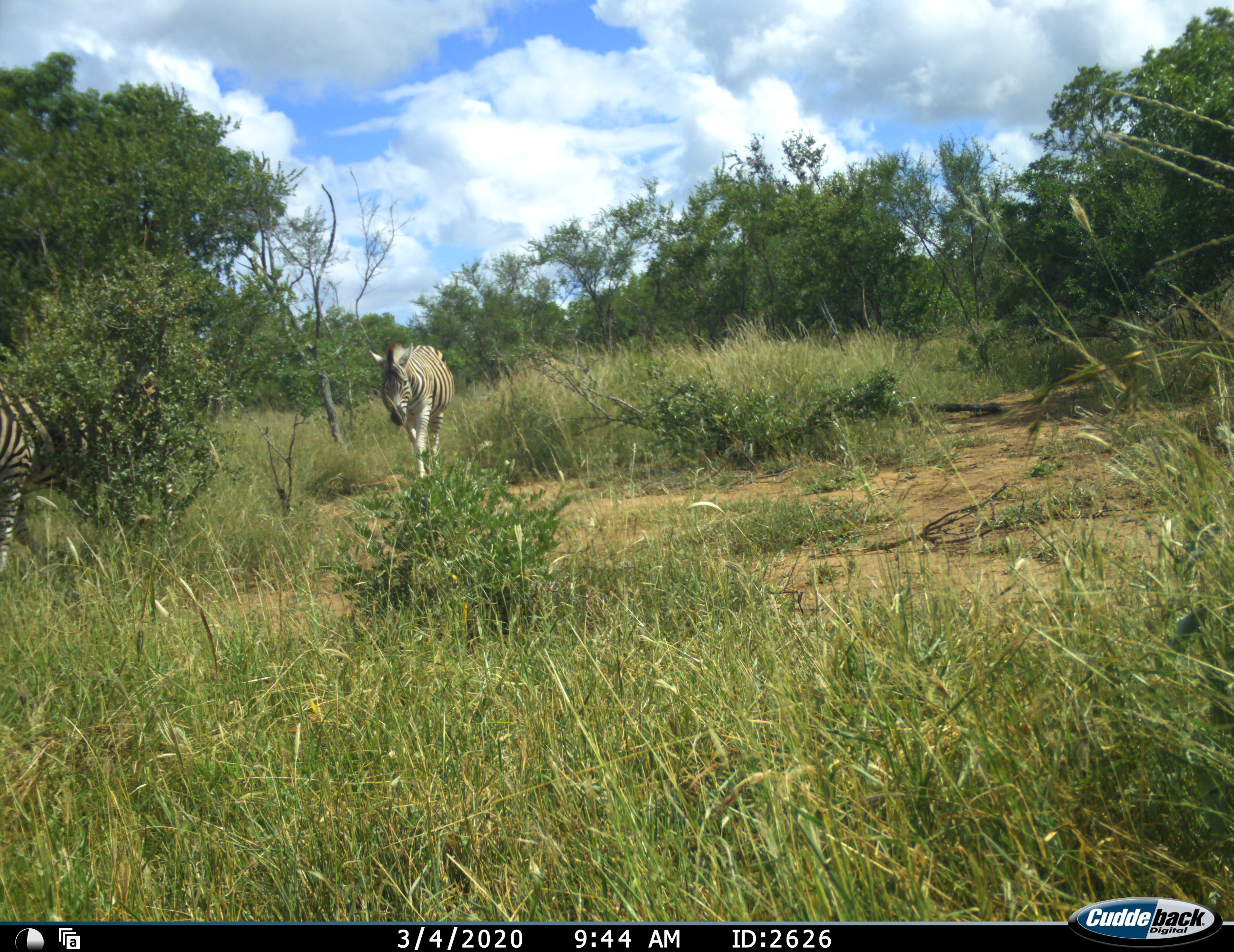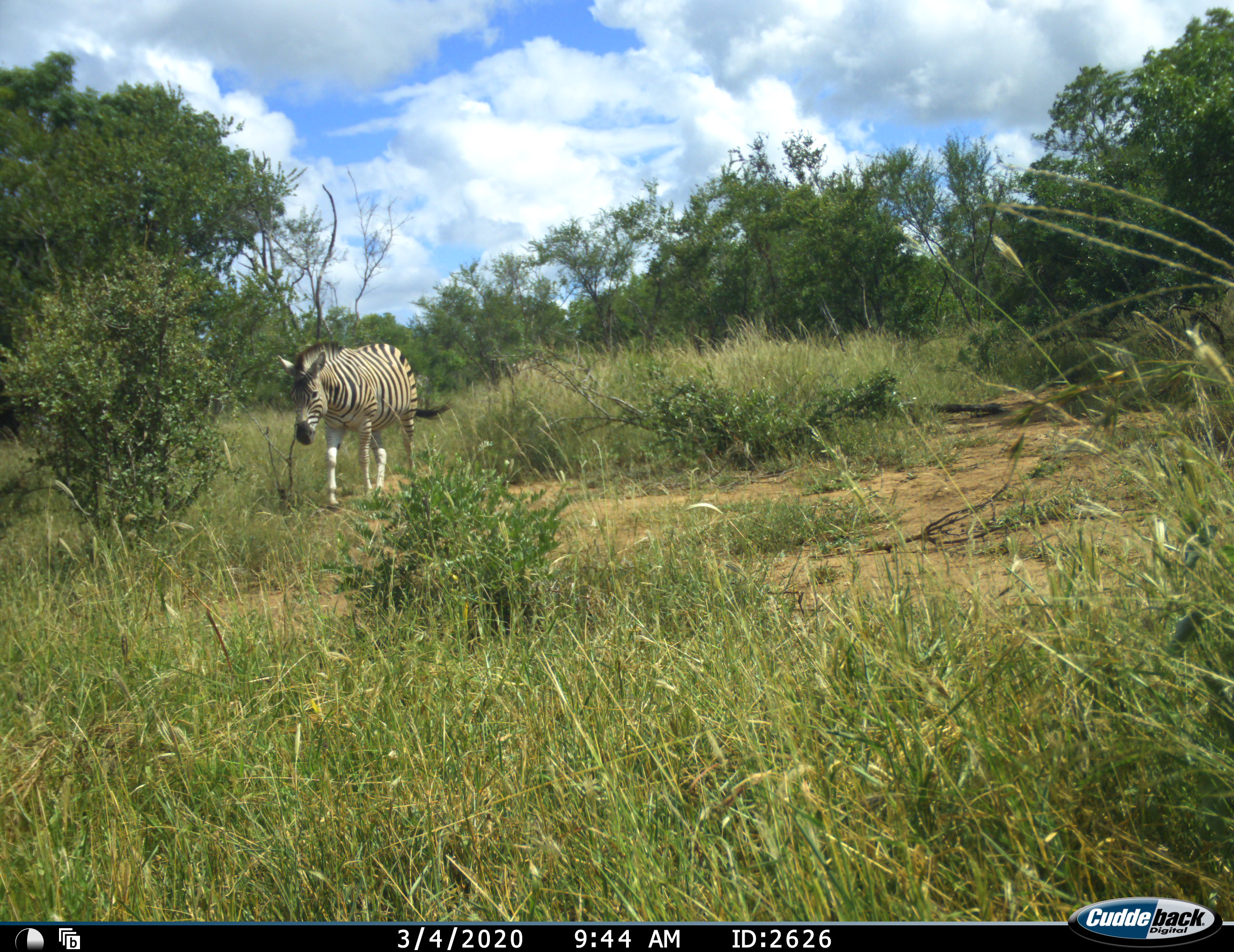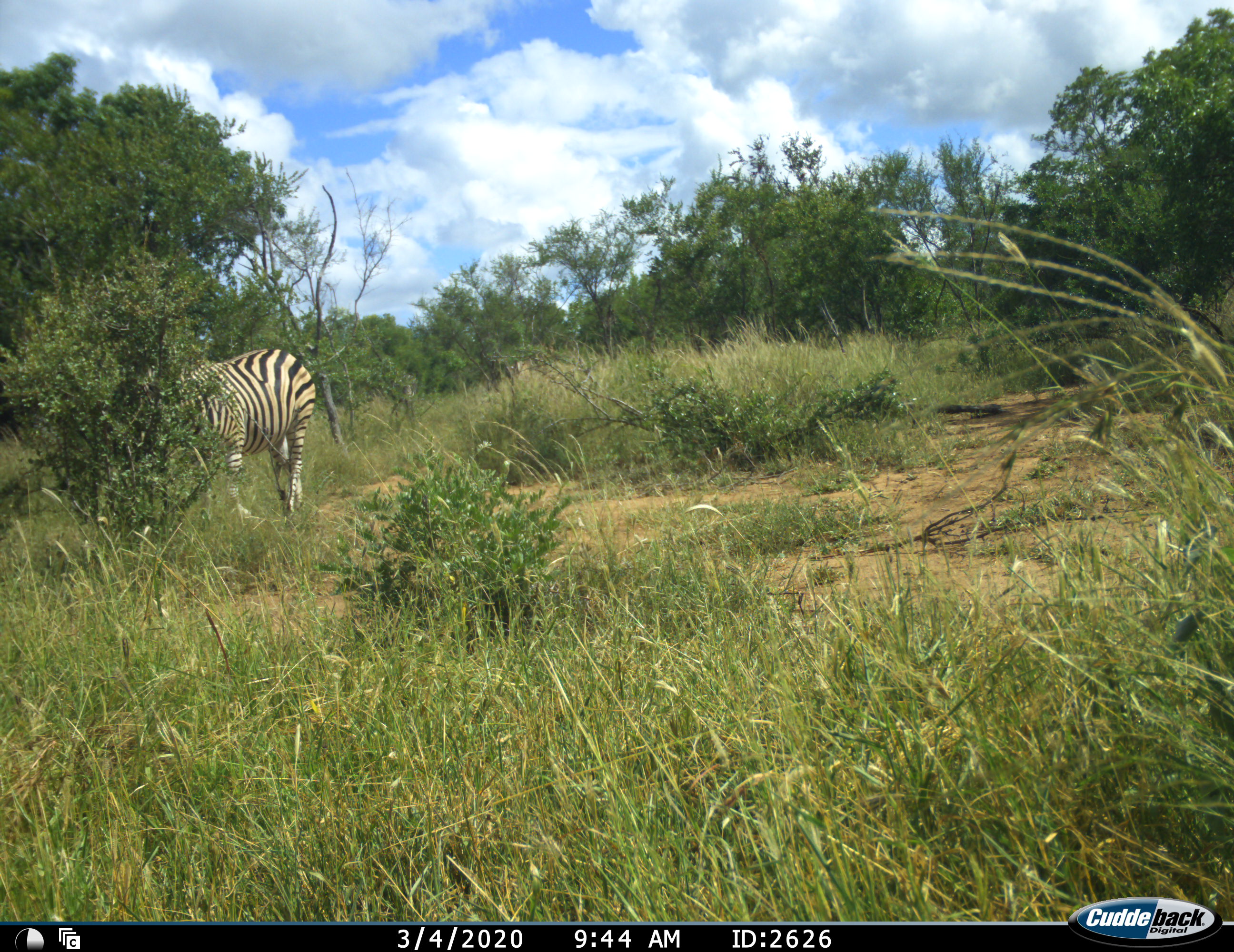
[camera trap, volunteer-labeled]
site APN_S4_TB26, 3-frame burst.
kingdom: Animalia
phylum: Chordata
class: Mammalia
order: Perissodactyla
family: Equidae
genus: Equus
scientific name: Equus quagga burchellii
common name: burchell's zebra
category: zebraburchells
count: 2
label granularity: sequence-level